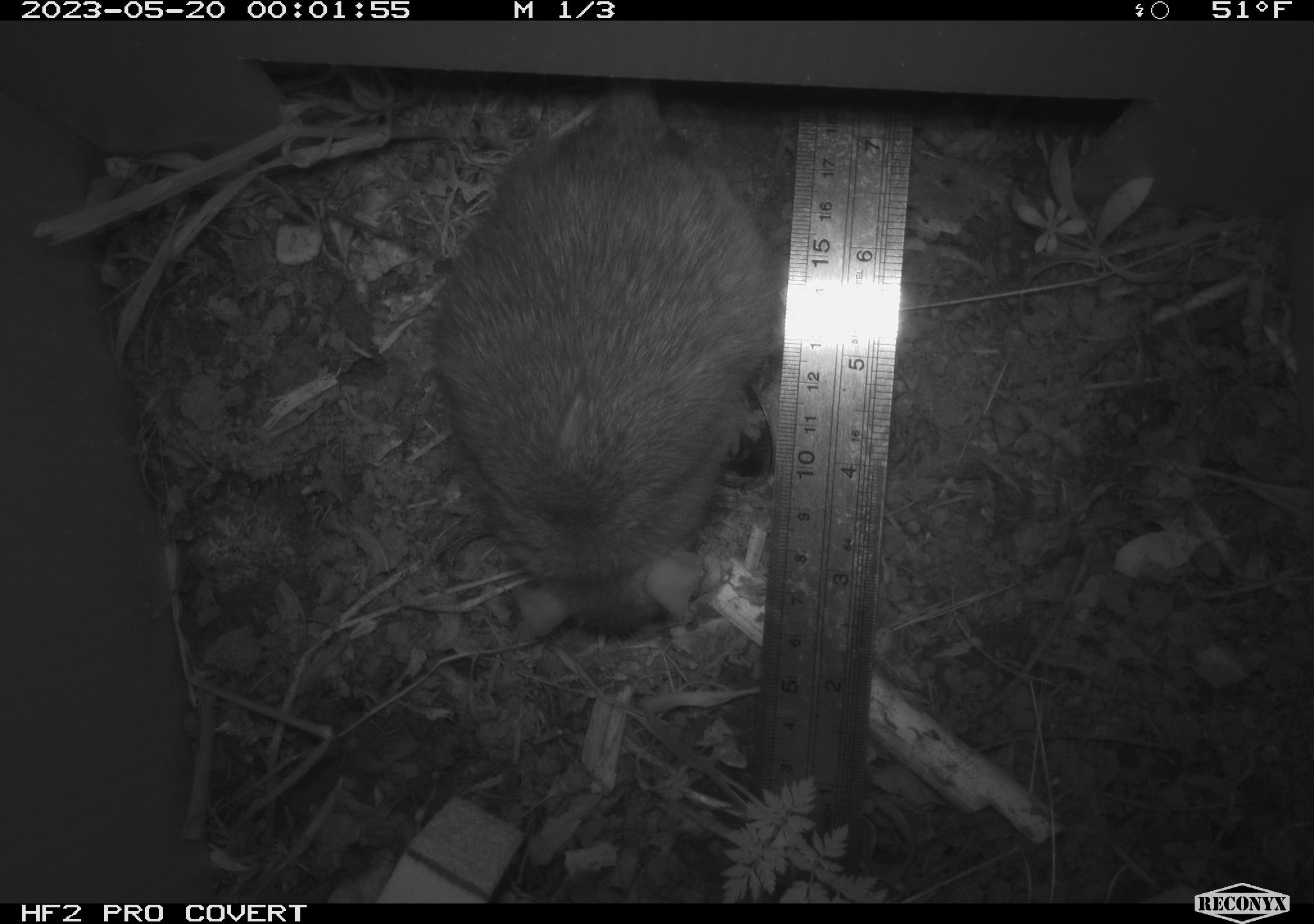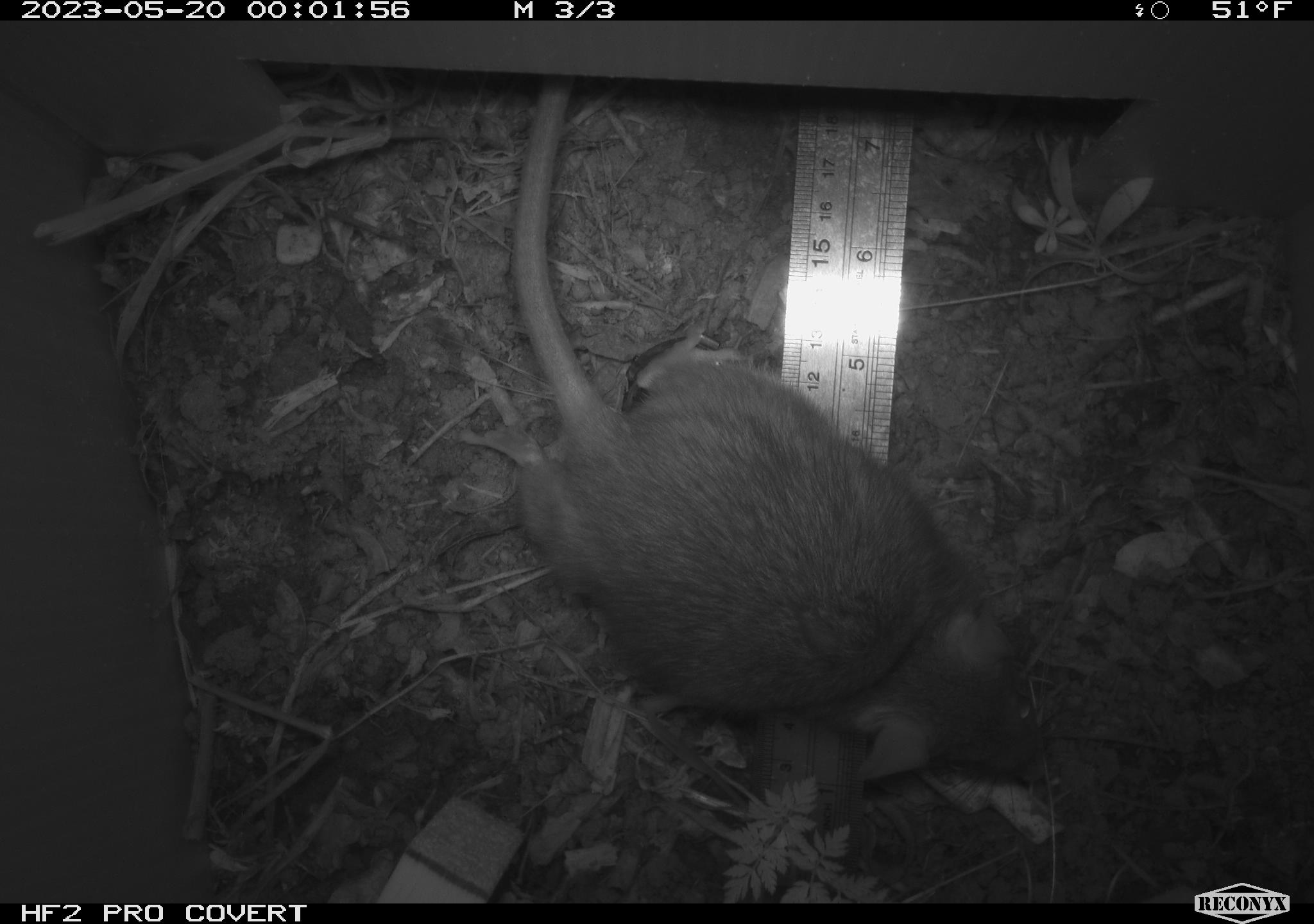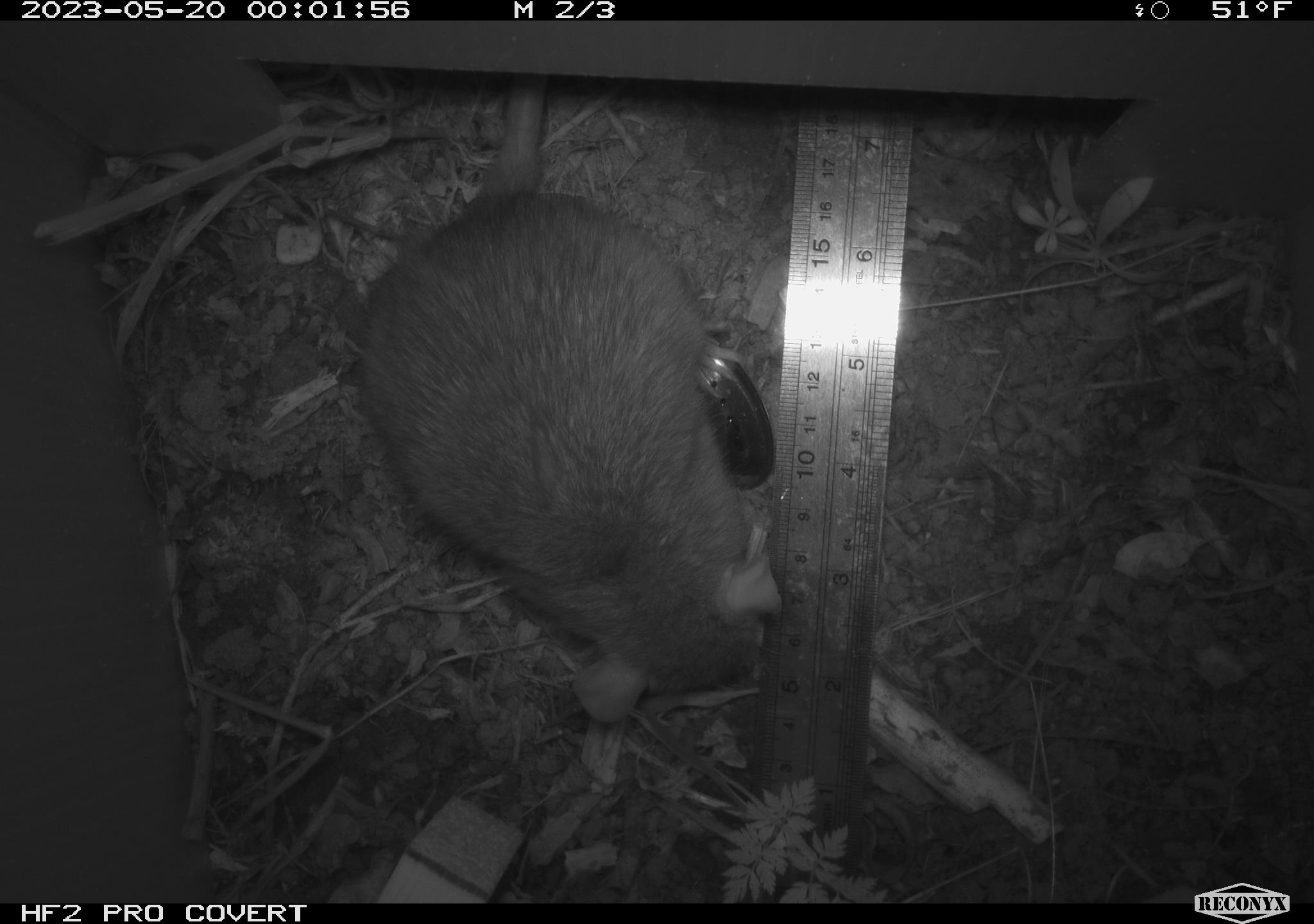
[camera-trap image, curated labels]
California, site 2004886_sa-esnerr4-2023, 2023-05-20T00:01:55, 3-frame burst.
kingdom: Animalia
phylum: Chordata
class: Mammalia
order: Rodentia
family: Muridae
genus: Rattus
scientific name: Rattus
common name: rat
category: rattus species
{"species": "rattus species (rat) (Rattus)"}